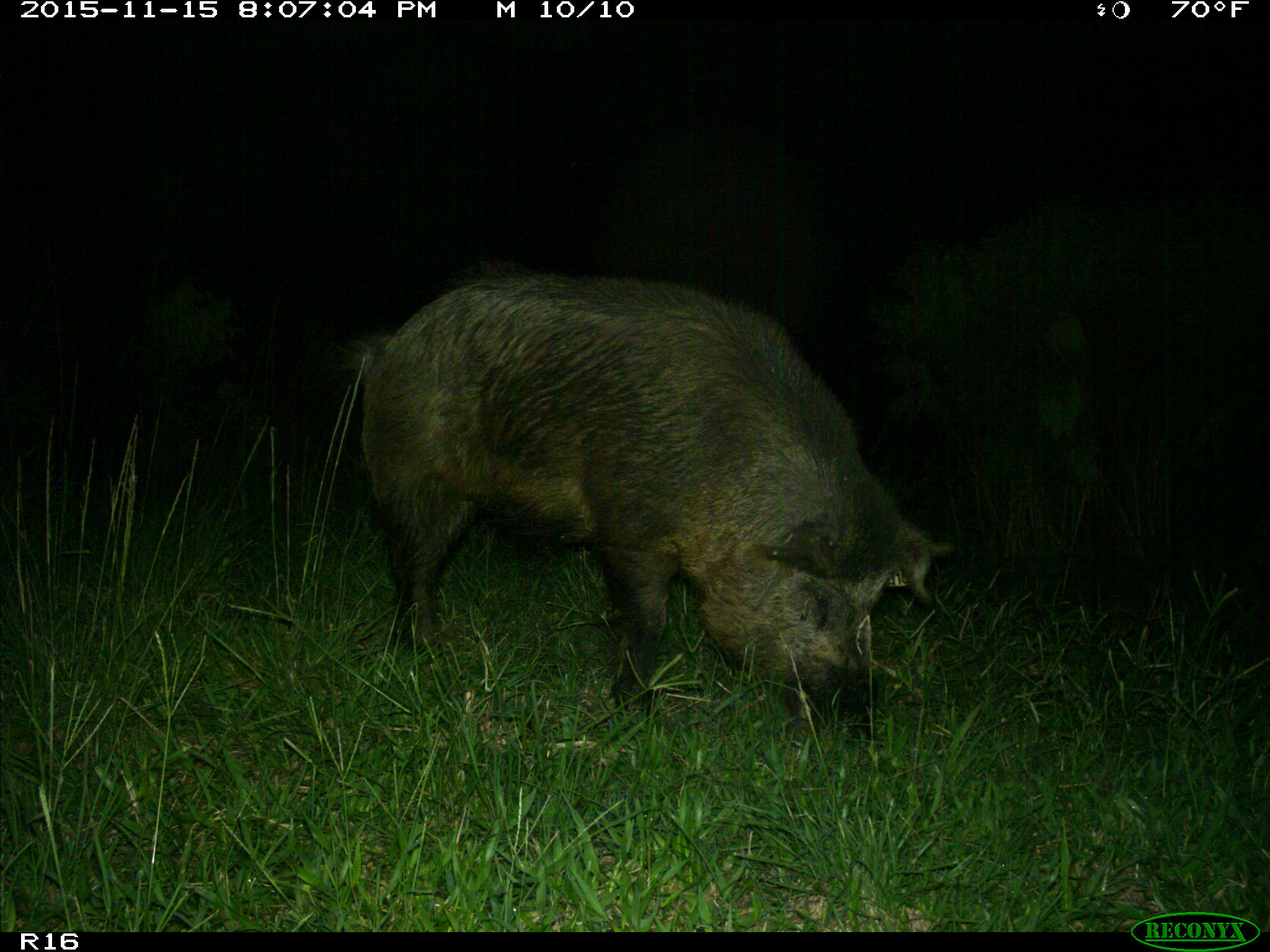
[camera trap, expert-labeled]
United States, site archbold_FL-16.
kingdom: Animalia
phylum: Chordata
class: Mammalia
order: Artiodactyla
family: Suidae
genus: Sus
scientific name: Sus scrofa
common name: wild boar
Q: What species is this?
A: Sus scrofa (wild boar).